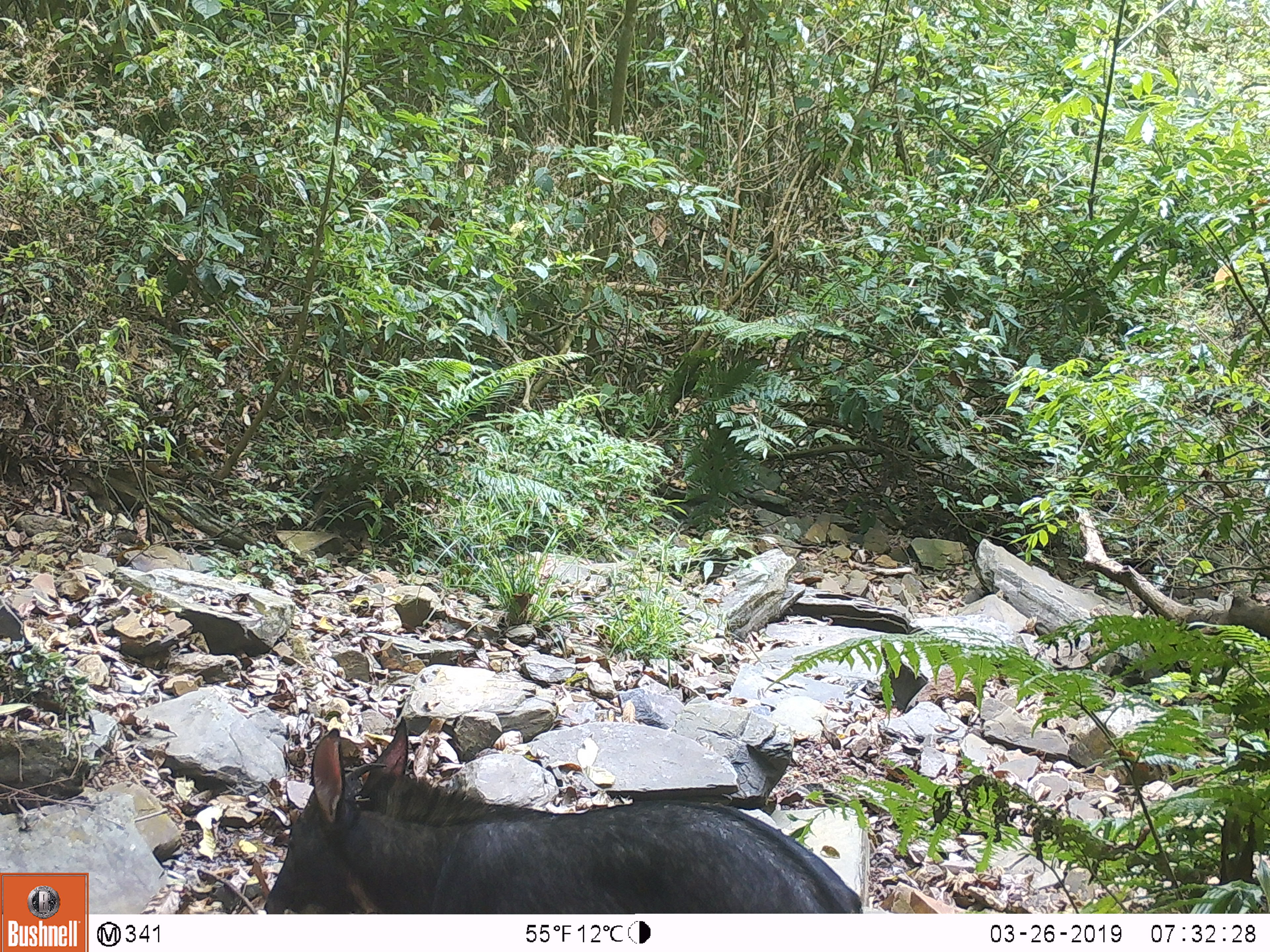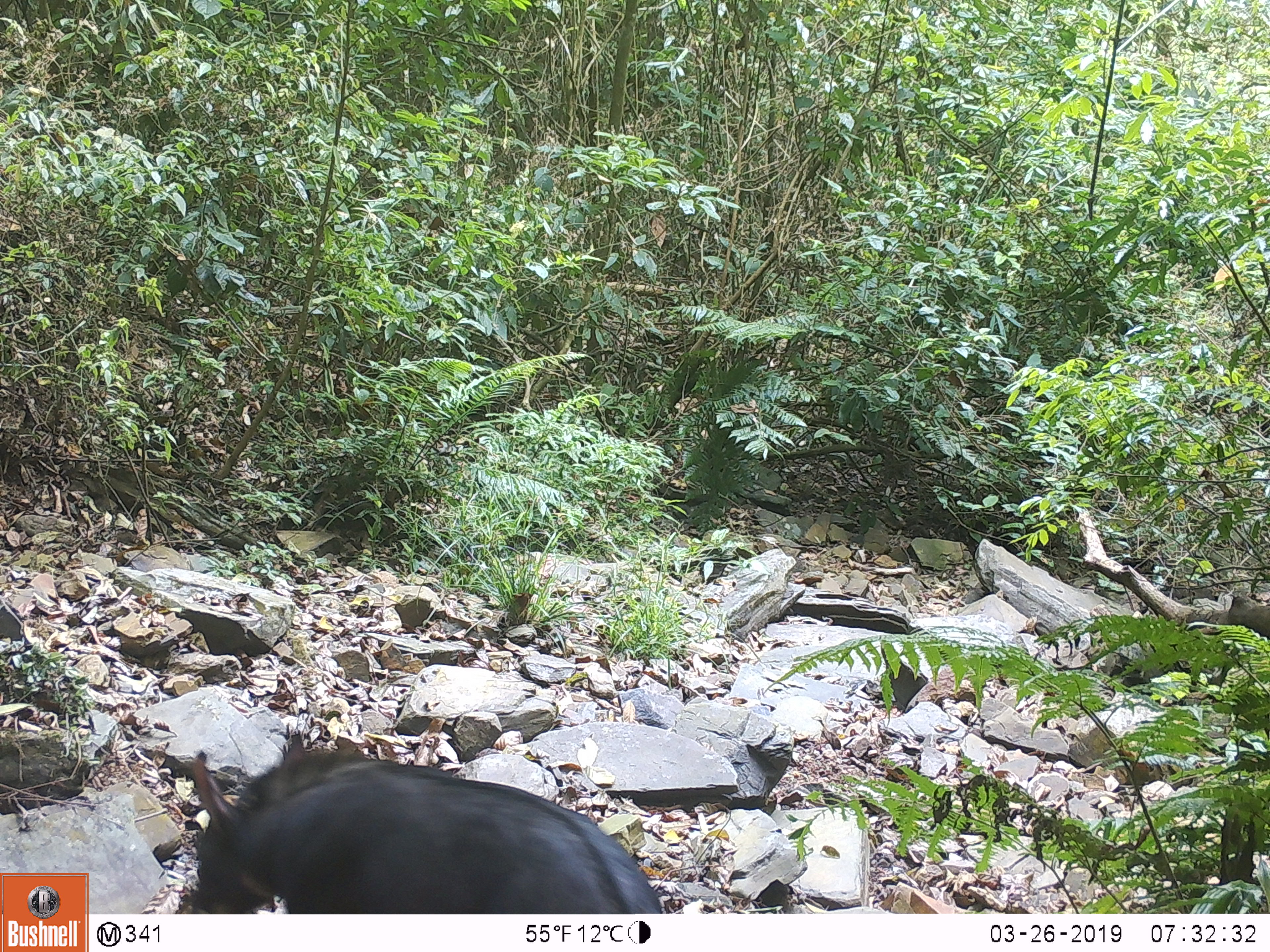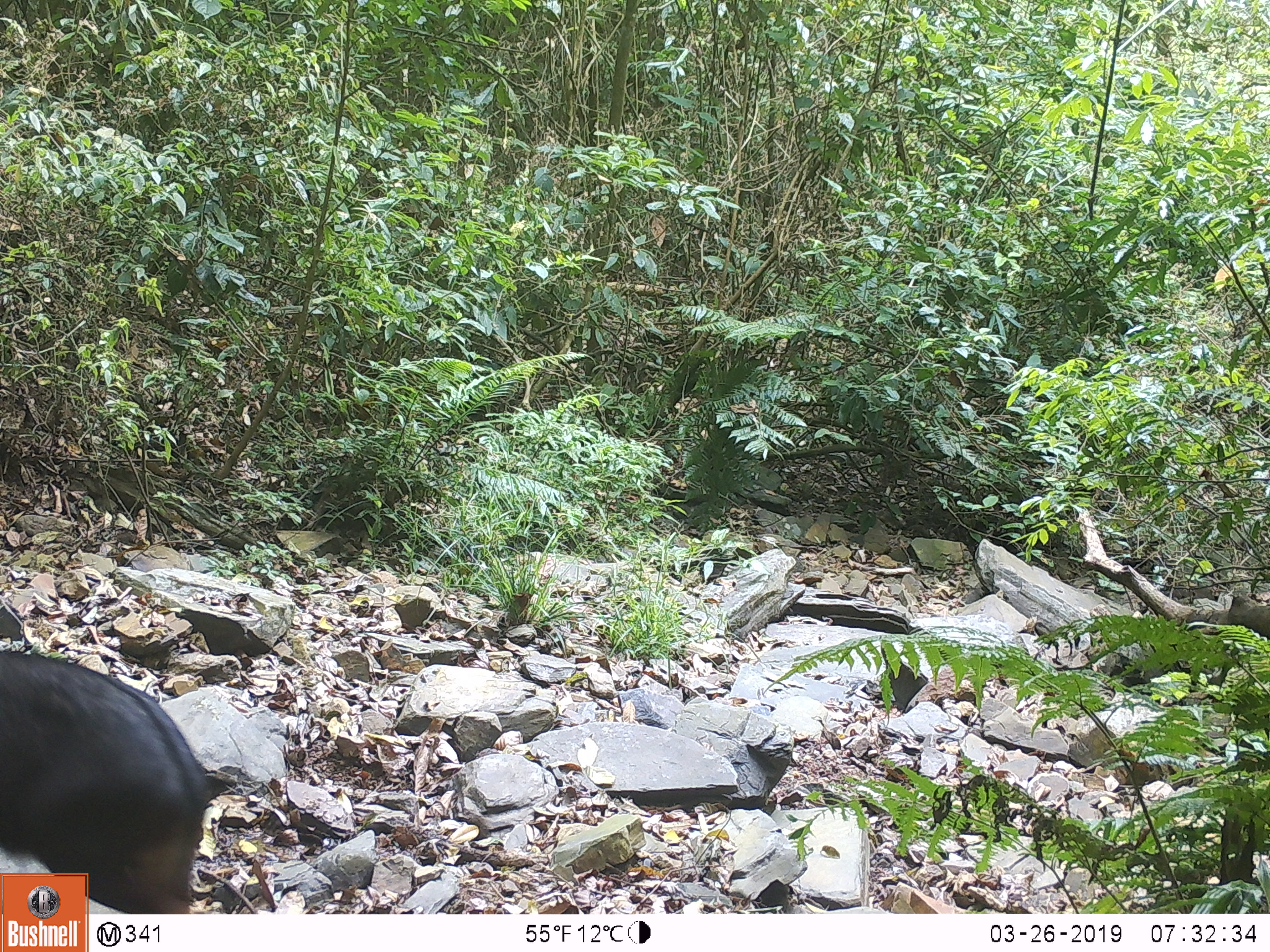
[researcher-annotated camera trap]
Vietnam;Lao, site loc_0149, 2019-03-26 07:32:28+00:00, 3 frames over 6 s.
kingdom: Animalia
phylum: Chordata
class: Mammalia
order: Artiodactyla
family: Bovidae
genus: Capricornis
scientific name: Capricornis sumatraensis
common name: chinese serow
Chinese serow (Capricornis sumatraensis). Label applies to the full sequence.